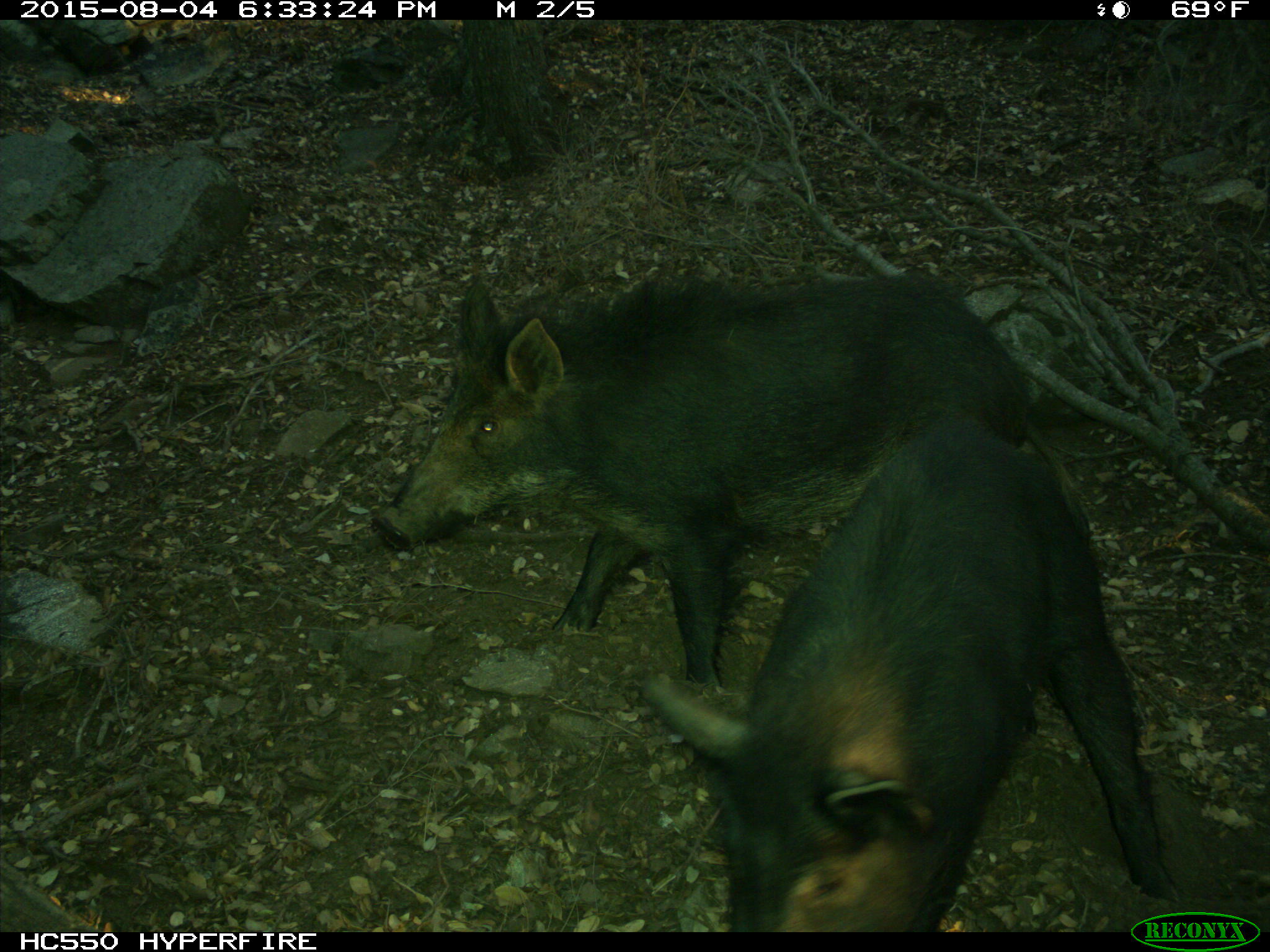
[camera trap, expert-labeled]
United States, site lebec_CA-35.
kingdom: Animalia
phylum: Chordata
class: Mammalia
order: Artiodactyla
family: Suidae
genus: Sus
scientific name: Sus scrofa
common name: wild boar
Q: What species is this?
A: Sus scrofa (wild boar).